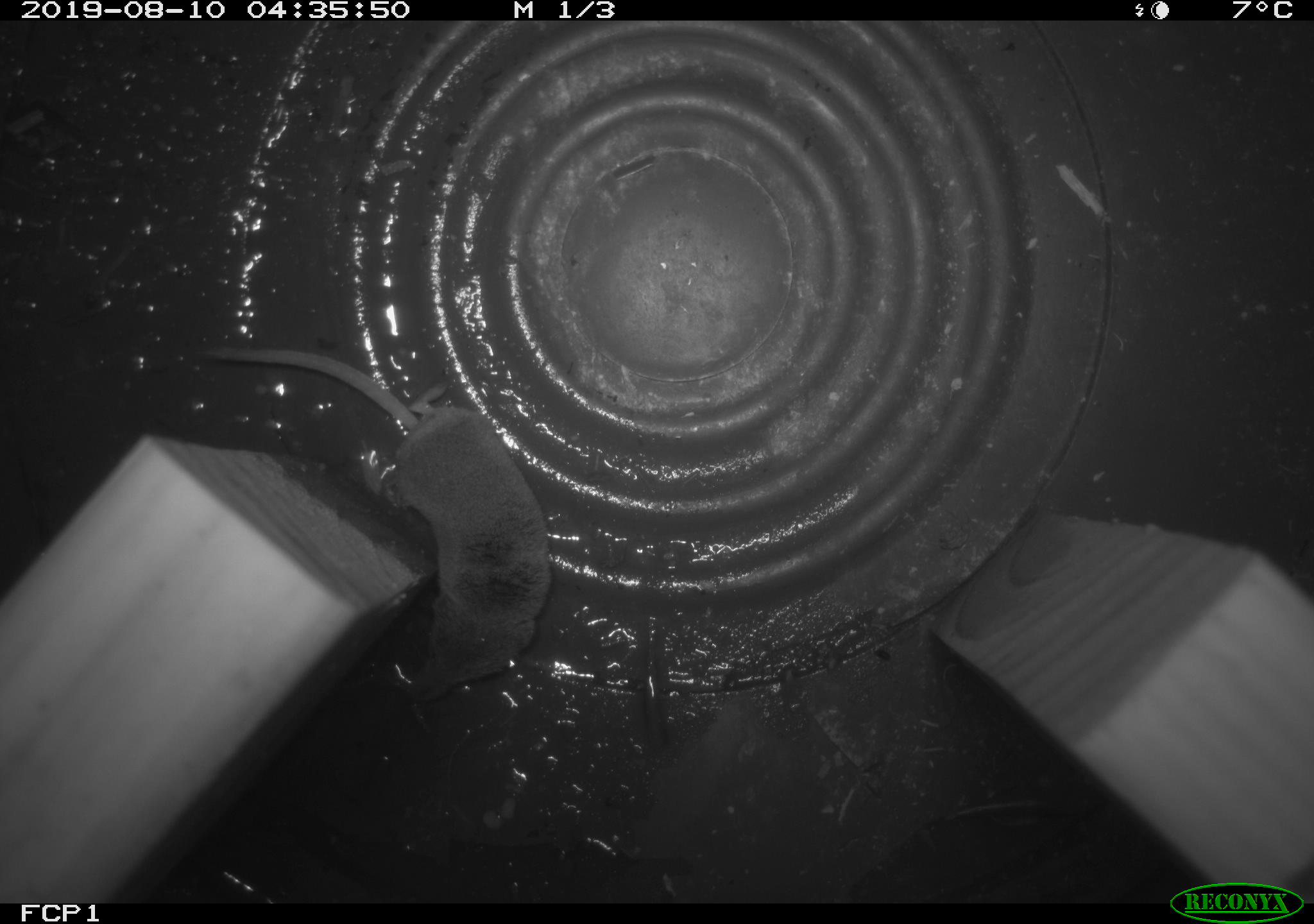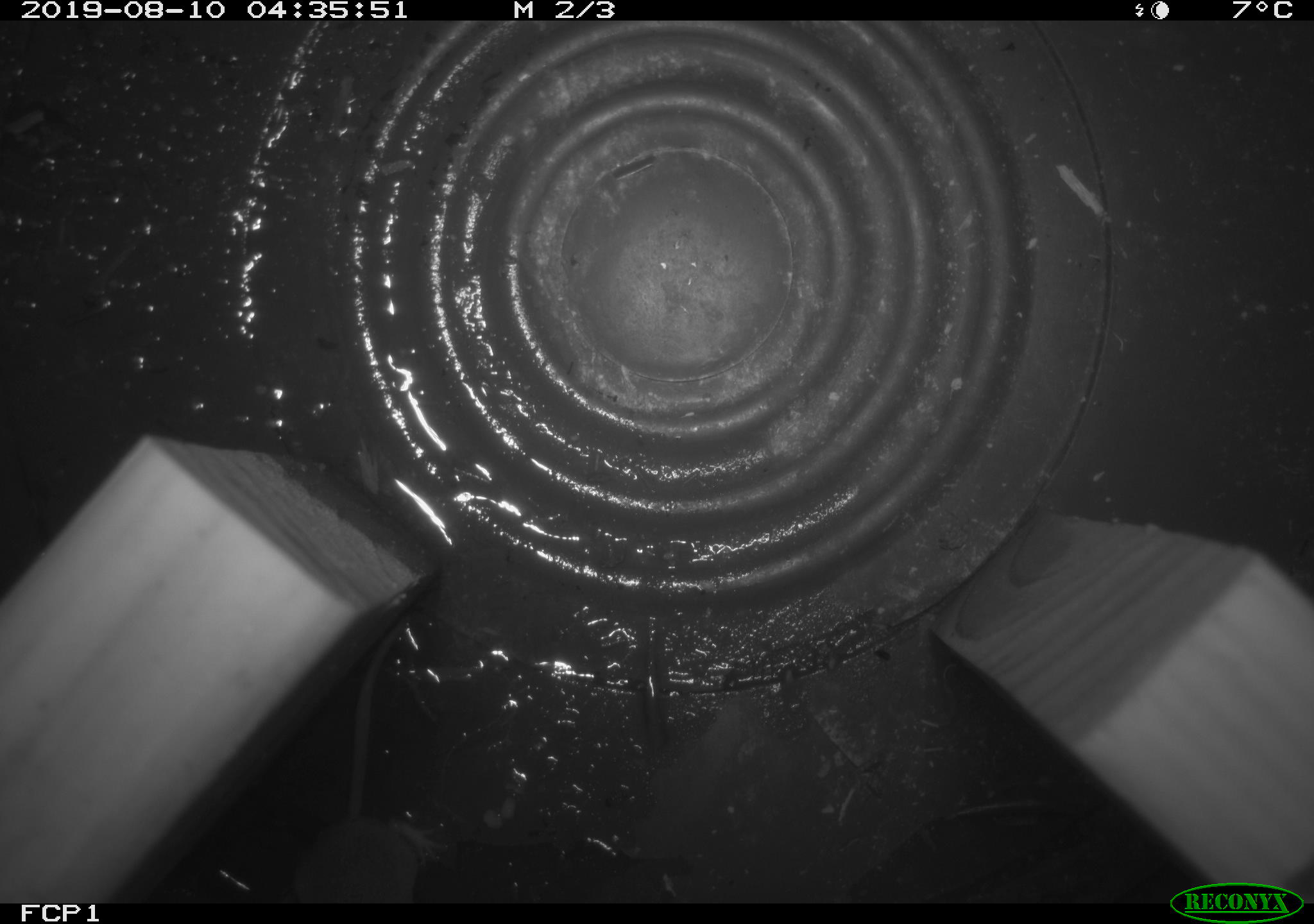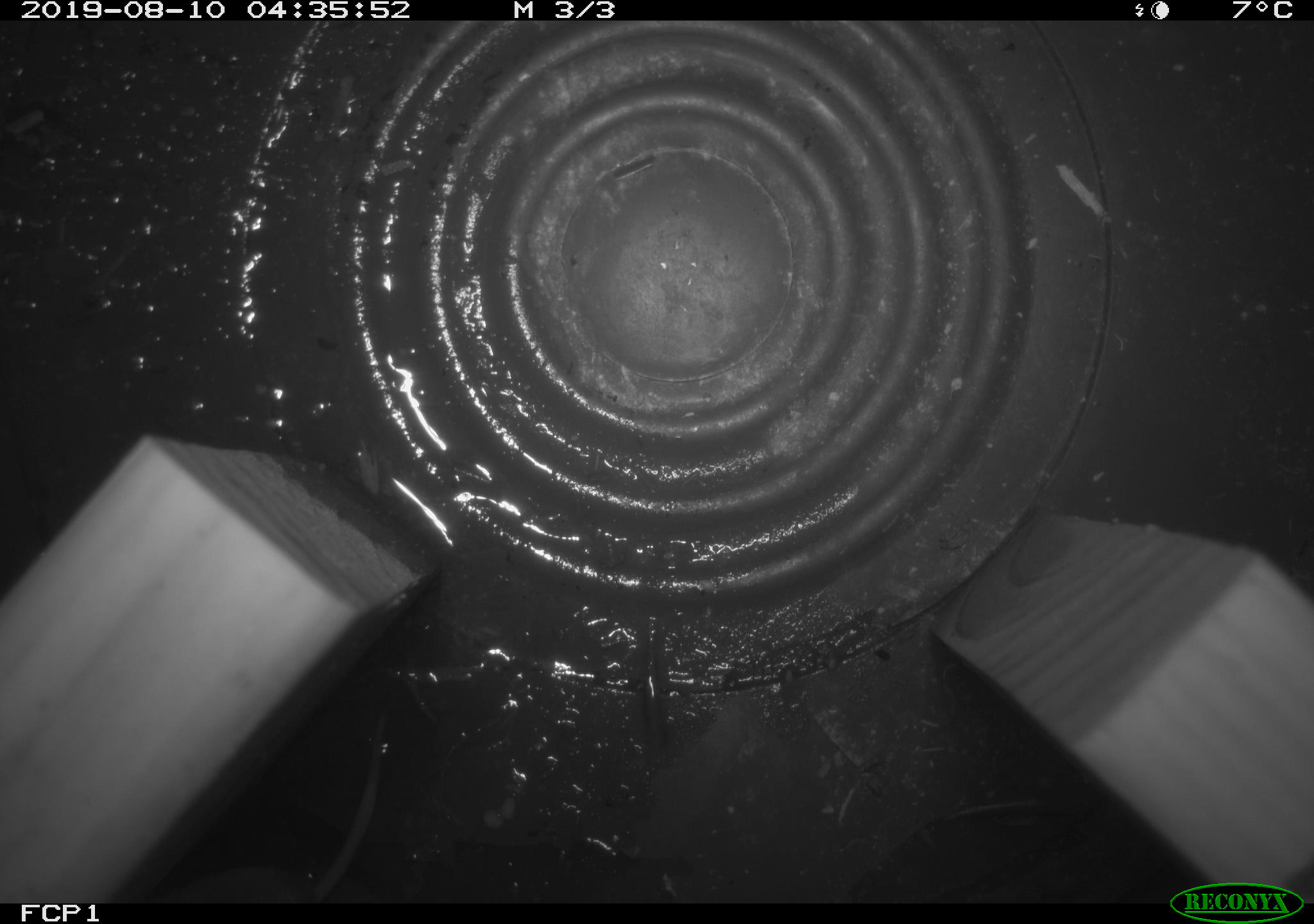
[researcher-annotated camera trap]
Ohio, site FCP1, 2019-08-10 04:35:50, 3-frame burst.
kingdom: Animalia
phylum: Chordata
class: Mammalia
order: Eulipotyphla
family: Soricidae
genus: Sorex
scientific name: Sorex cinereus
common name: masked shrew